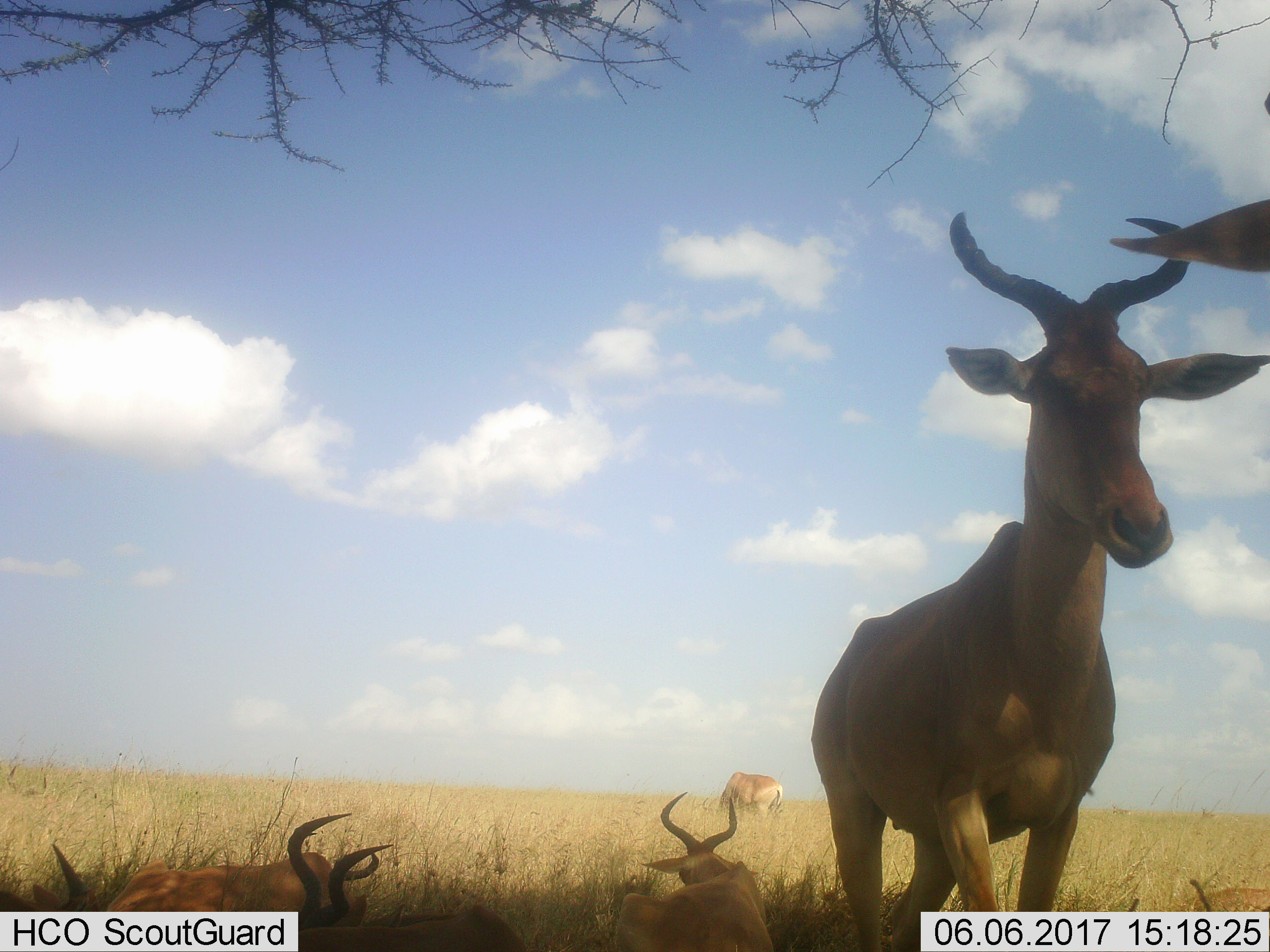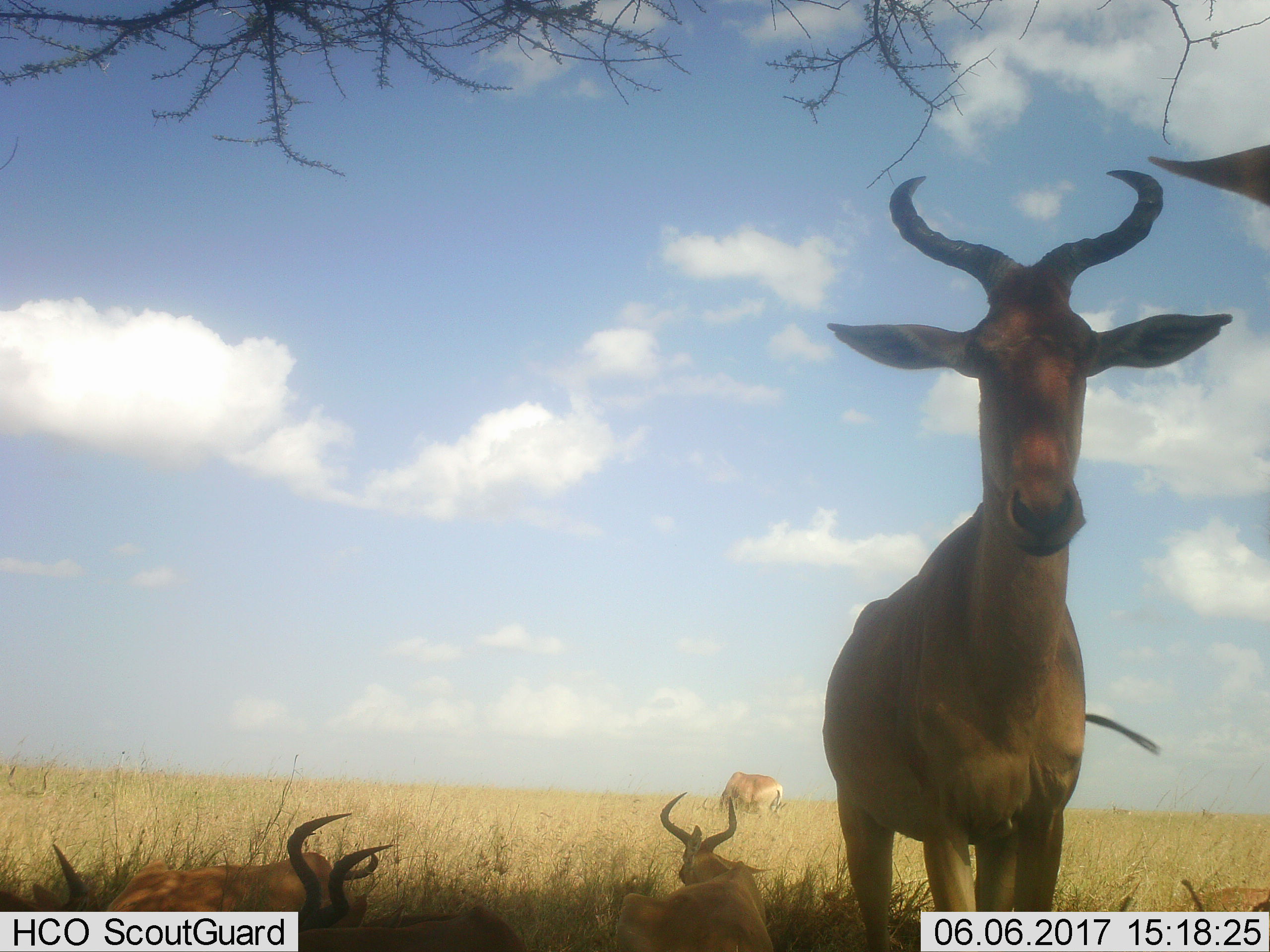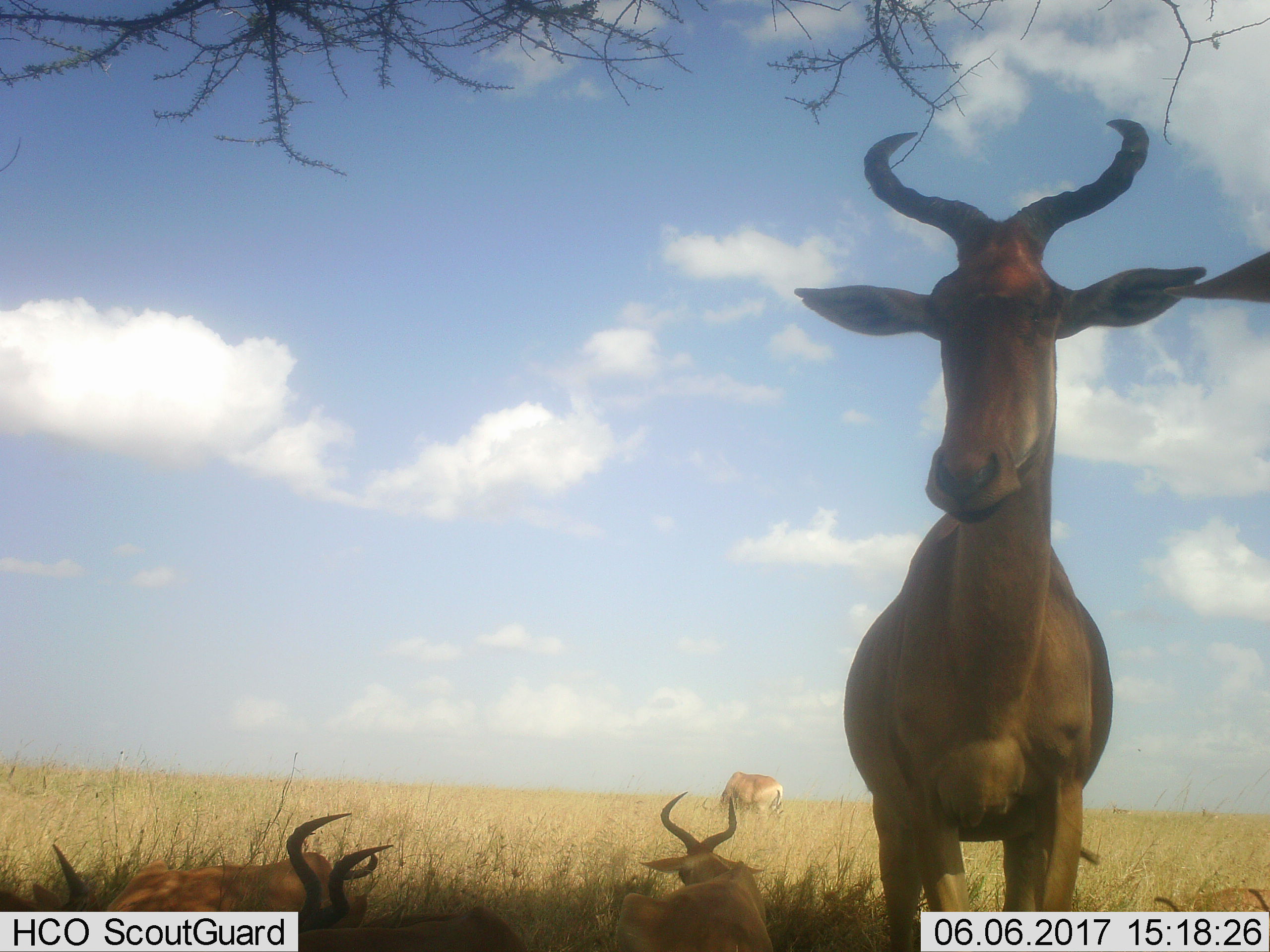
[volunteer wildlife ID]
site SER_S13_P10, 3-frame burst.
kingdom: Animalia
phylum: Chordata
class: Mammalia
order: Artiodactyla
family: Bovidae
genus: Alcelaphus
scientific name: Alcelaphus buselaphus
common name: hartebeest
Hartebeest (Alcelaphus buselaphus), count 6. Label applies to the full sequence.